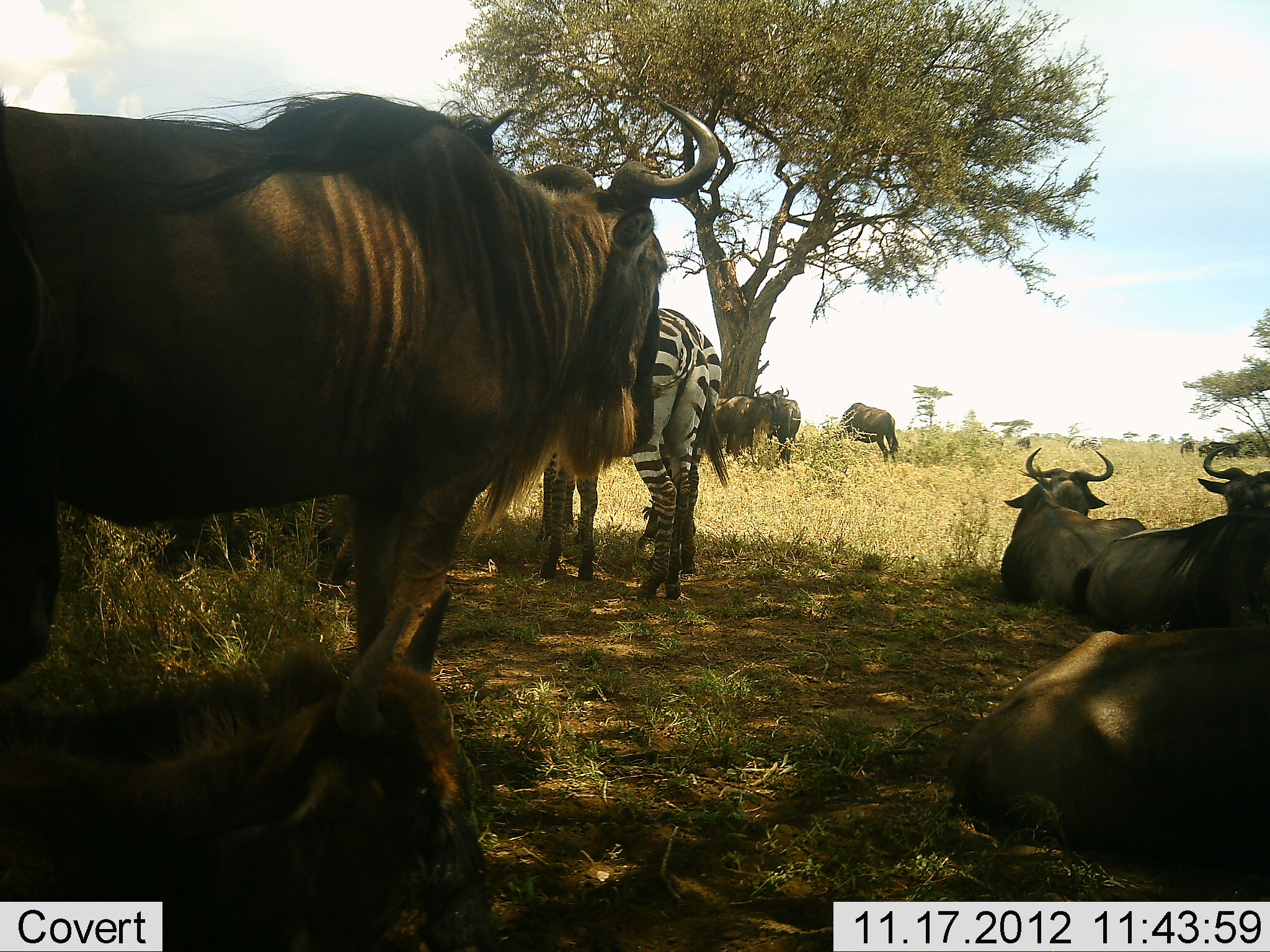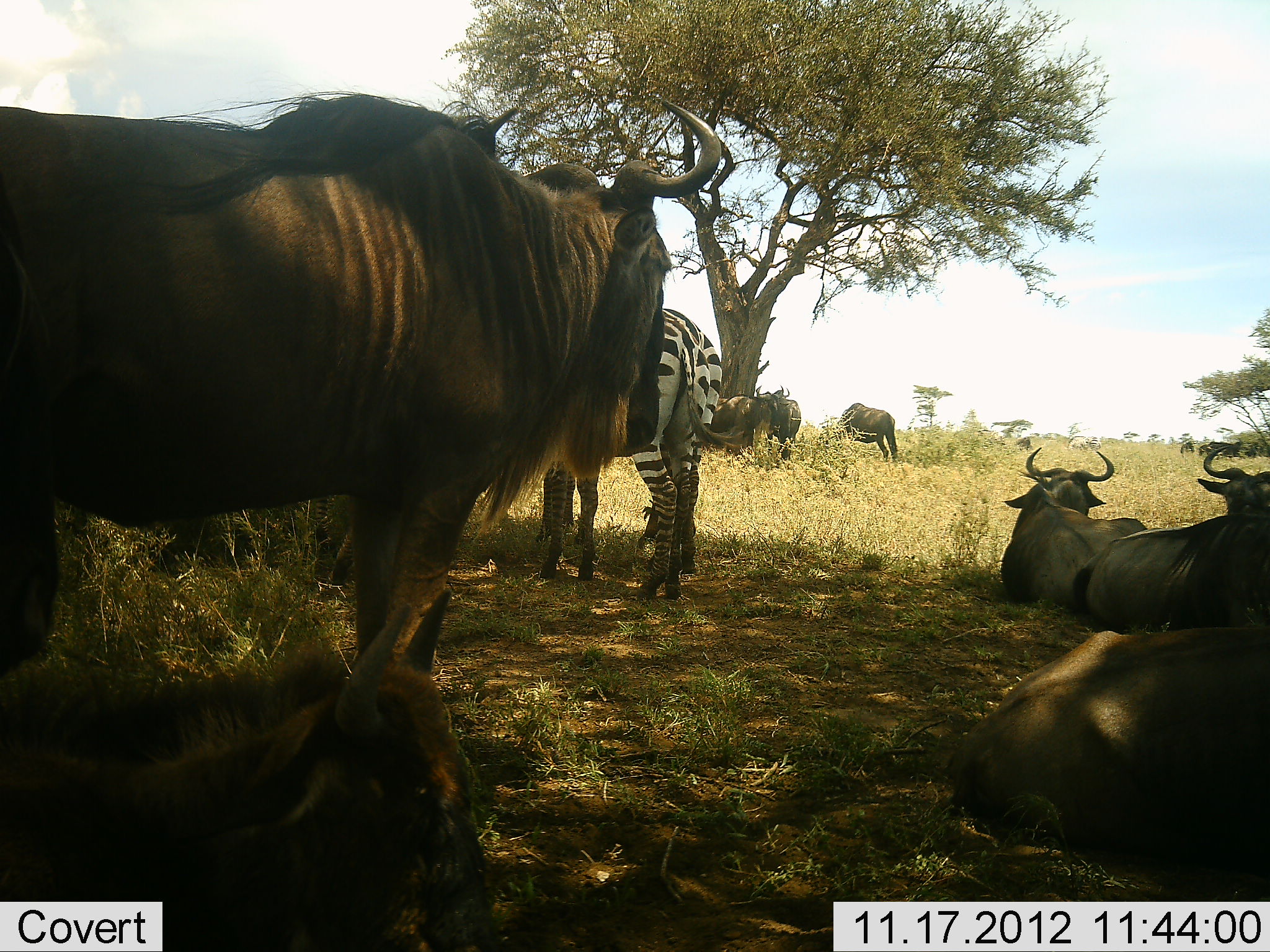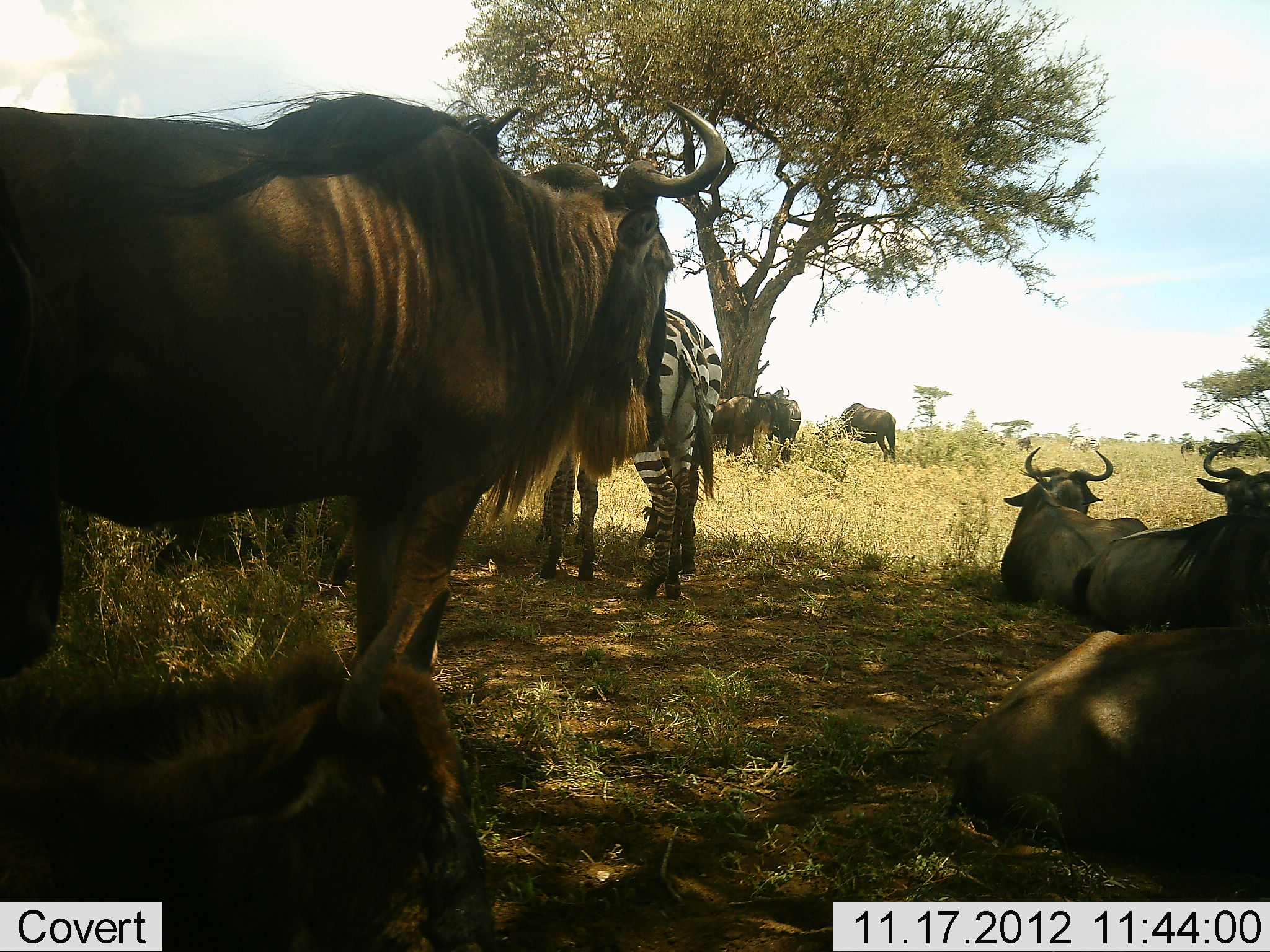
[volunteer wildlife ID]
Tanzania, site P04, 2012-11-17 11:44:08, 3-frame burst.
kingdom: Animalia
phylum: Chordata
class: Mammalia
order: Artiodactyla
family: Bovidae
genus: Connochaetes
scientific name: Connochaetes taurinus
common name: blue wildebeest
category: wildebeest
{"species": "wildebeest (blue wildebeest) (Connochaetes taurinus)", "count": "8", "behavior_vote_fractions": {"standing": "91%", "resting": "100%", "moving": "0%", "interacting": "0%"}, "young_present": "9%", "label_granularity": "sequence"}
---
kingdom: Animalia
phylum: Chordata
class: Mammalia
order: Perissodactyla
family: Equidae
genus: Equus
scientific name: Equus quagga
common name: plains zebra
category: zebra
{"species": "zebra (plains zebra) (Equus quagga)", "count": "1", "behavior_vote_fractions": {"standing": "100%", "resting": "0%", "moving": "0%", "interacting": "0%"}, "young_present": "0%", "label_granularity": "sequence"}